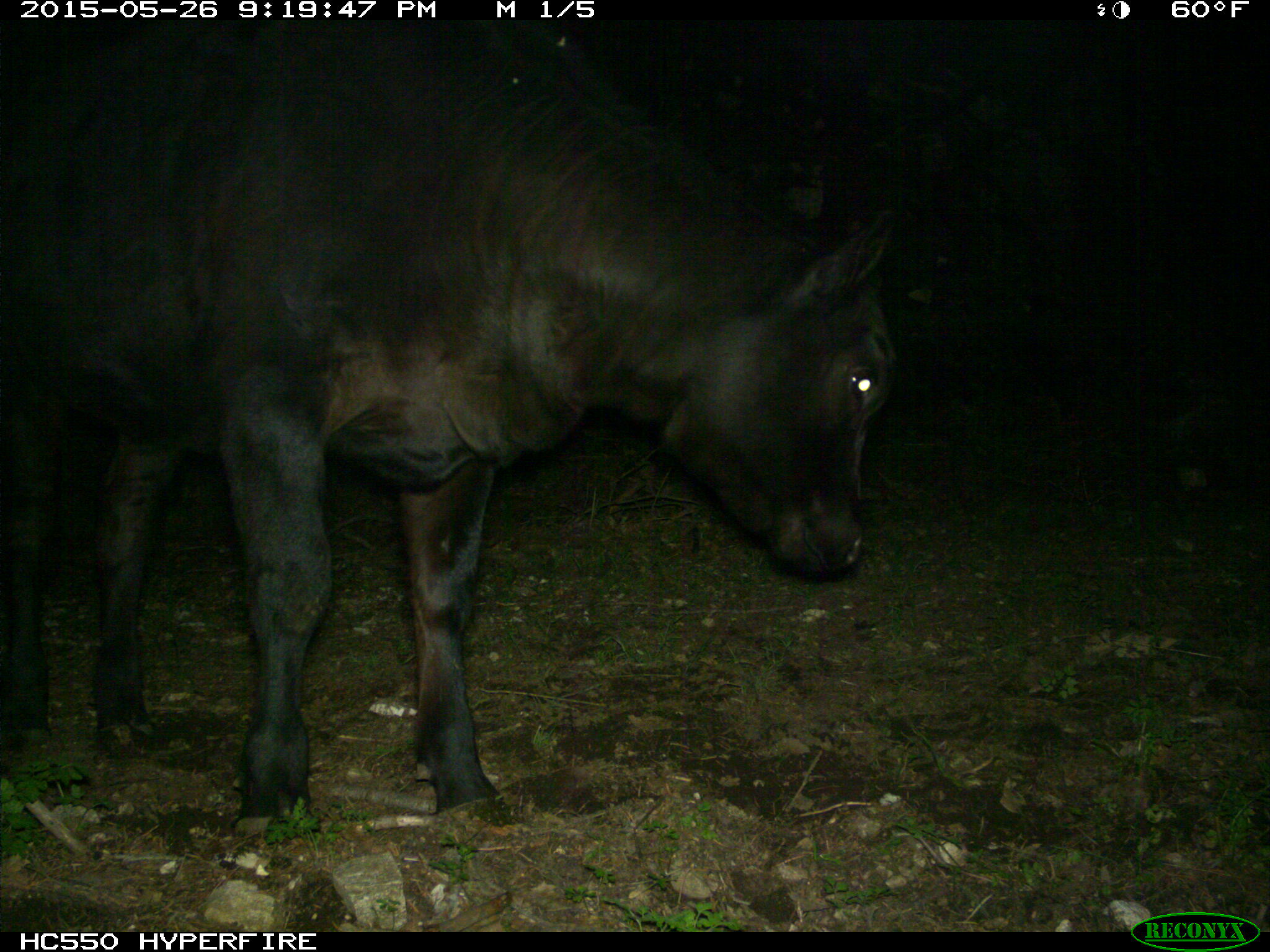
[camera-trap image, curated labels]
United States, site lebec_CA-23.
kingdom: Animalia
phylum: Chordata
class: Mammalia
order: Artiodactyla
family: Bovidae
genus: Bos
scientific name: Bos taurus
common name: domestic cow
Bos taurus (domestic cow).